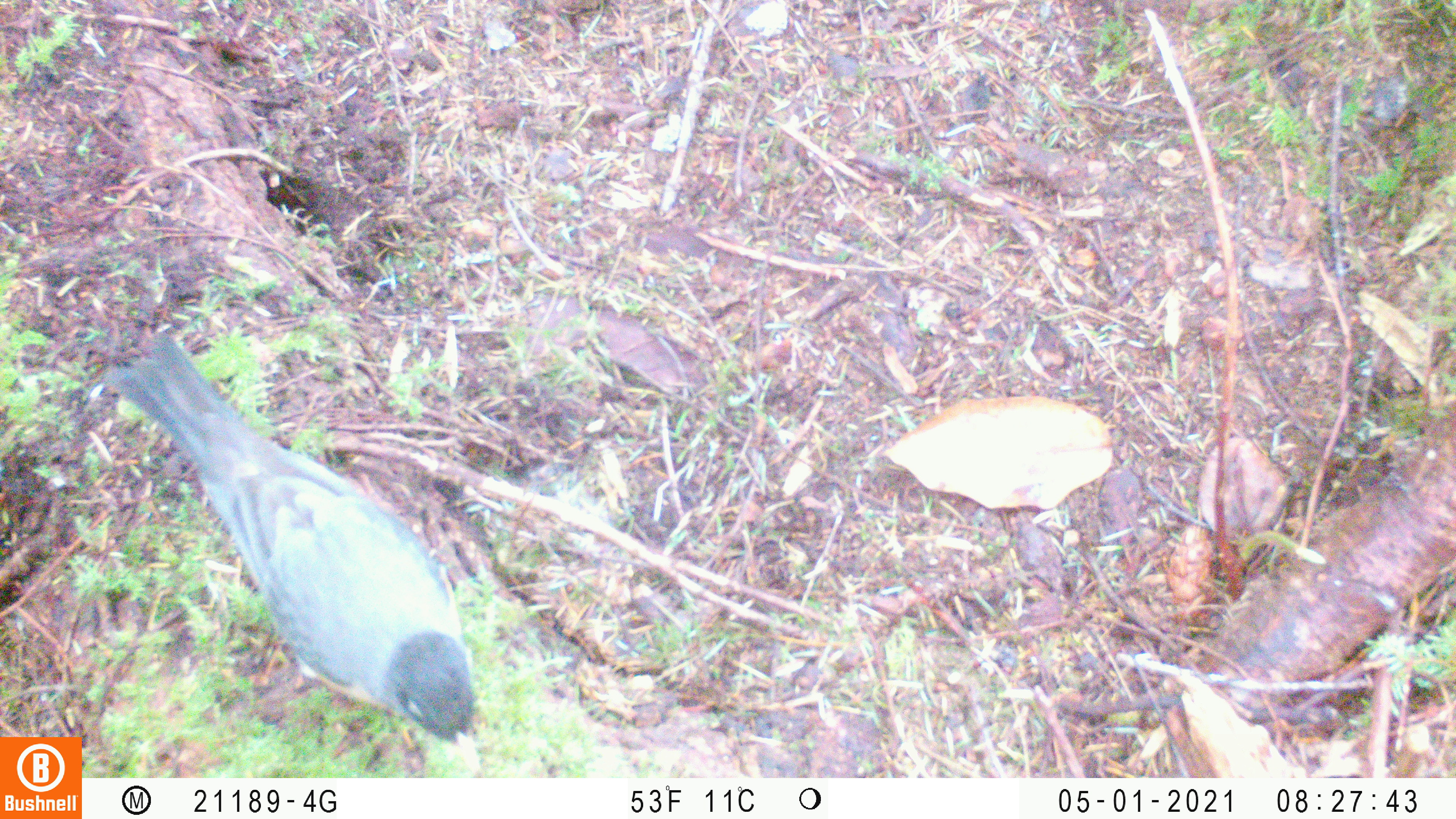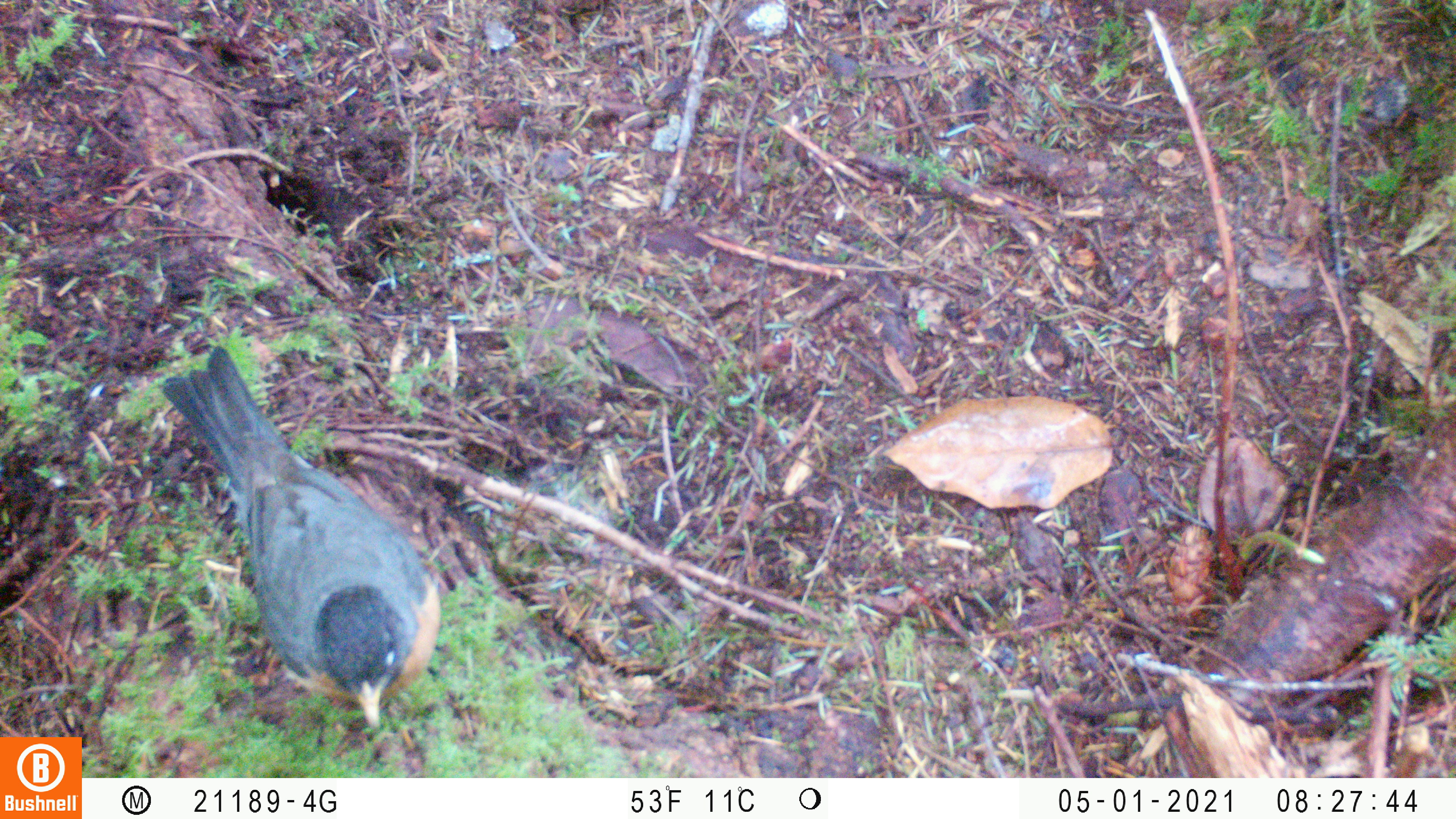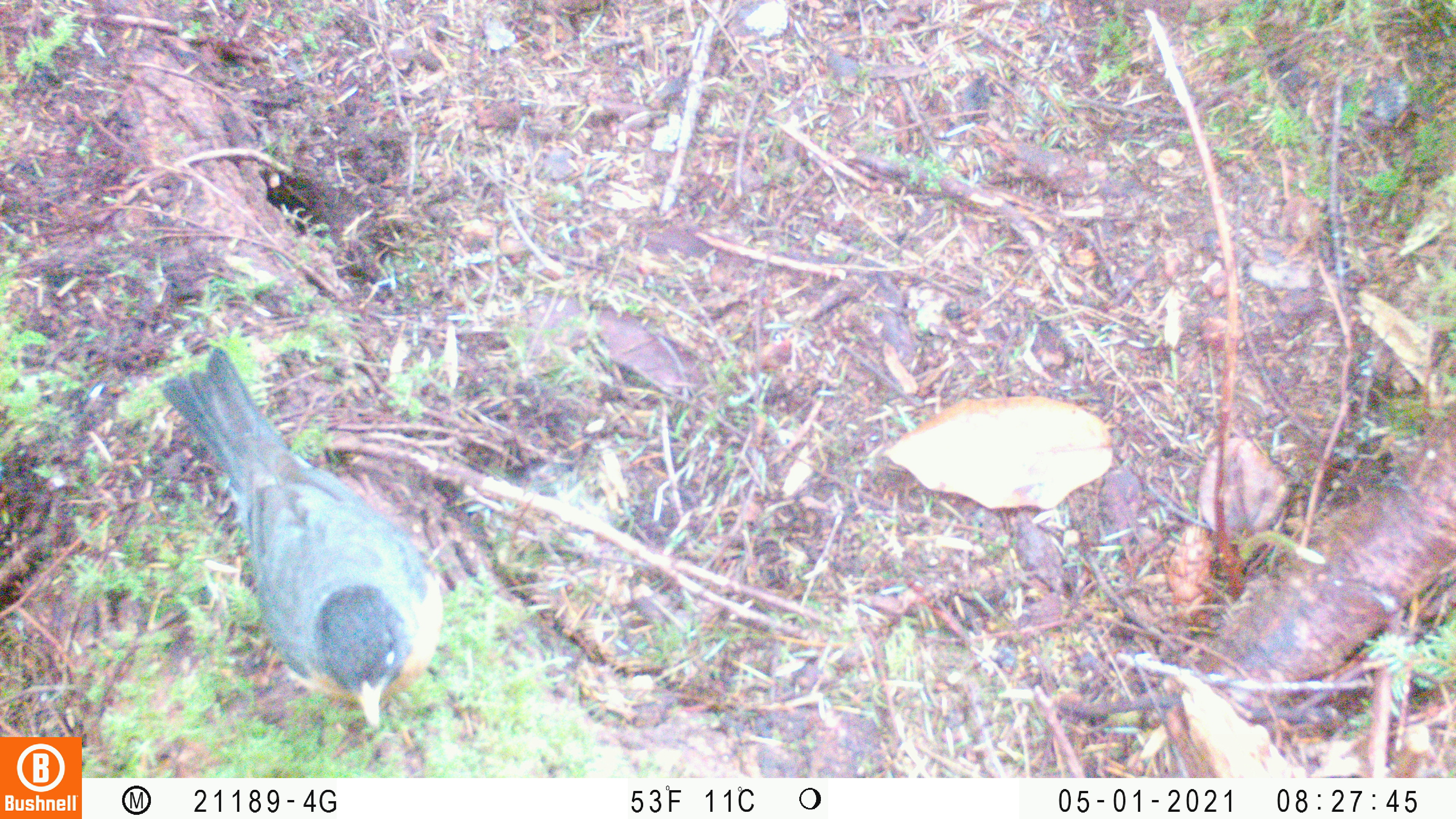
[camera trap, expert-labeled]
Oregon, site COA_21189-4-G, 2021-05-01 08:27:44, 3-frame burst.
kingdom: Animalia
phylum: Chordata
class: Aves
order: Passeriformes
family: Turdidae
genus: Turdus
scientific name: Turdus migratorius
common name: american robin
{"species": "american robin (Turdus migratorius)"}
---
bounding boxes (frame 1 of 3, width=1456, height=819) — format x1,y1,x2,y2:
american robin: 101,332,484,776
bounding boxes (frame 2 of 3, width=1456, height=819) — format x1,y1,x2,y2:
american robin: 158,341,442,733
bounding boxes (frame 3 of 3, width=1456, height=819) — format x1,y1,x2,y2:
american robin: 158,347,448,737